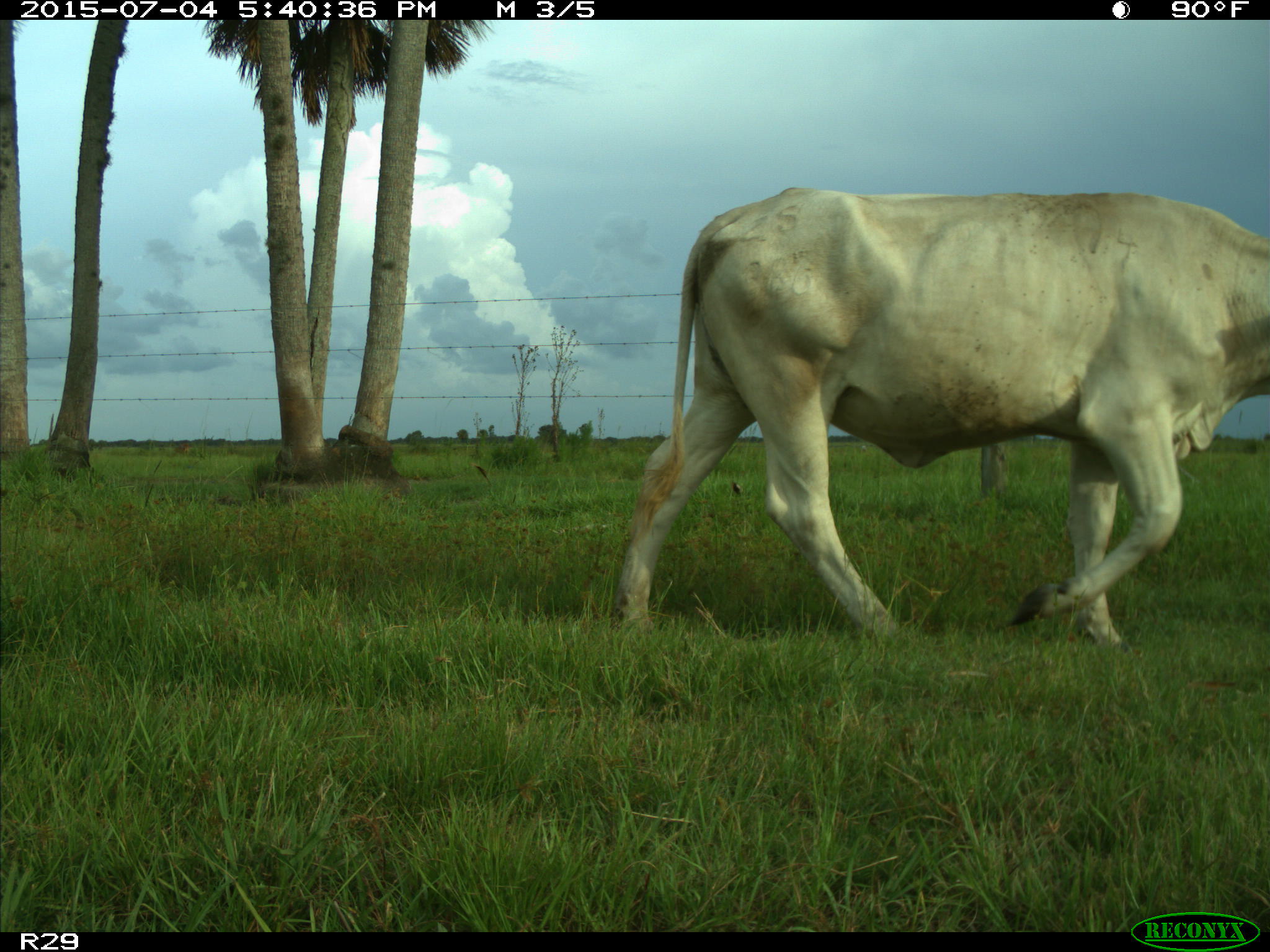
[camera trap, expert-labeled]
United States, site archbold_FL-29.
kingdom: Animalia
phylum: Chordata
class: Mammalia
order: Artiodactyla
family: Bovidae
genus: Bos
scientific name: Bos taurus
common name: domestic cow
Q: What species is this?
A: Bos taurus (domestic cow).